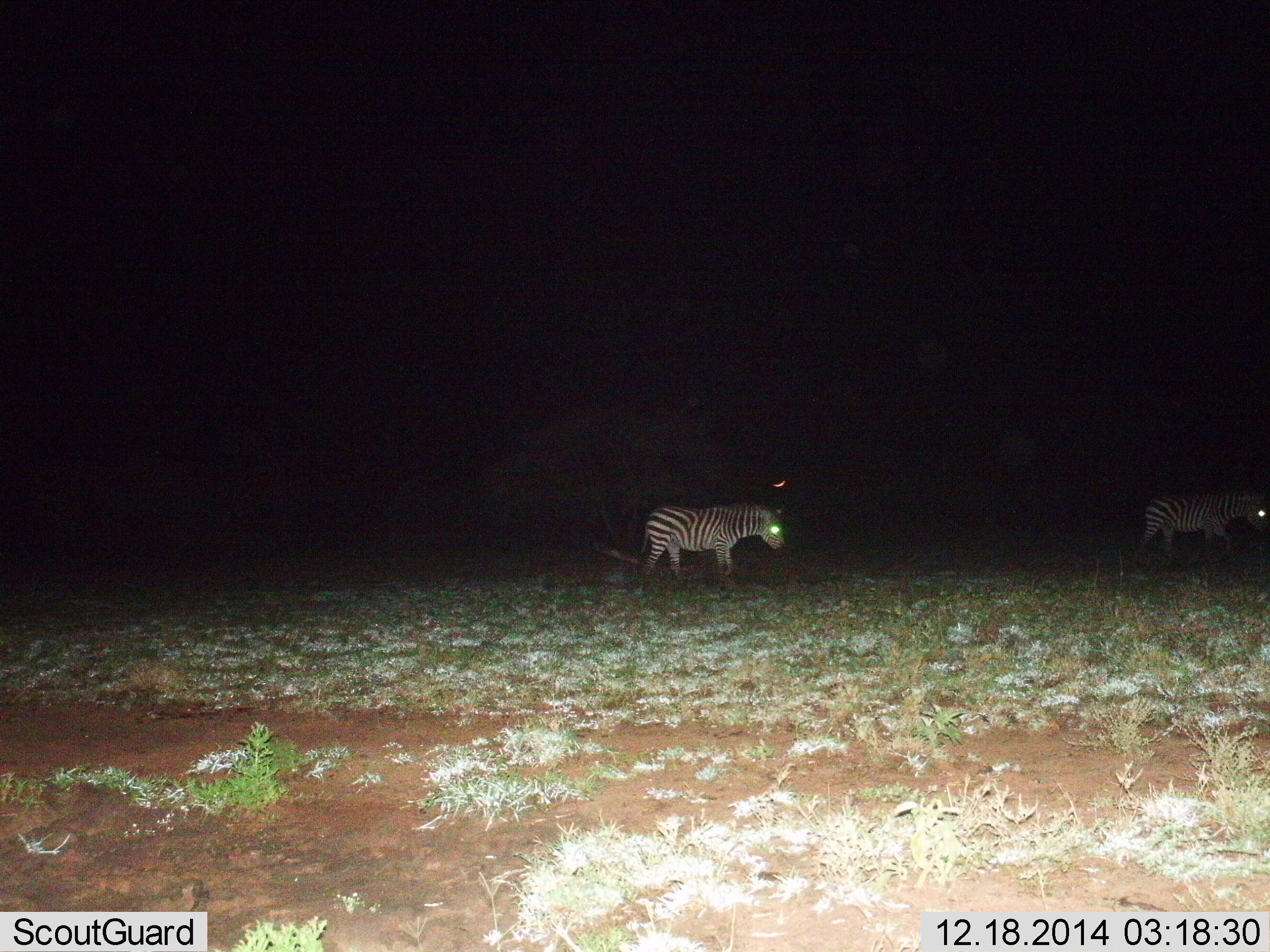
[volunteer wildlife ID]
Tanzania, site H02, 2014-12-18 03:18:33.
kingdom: Animalia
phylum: Chordata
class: Mammalia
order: Perissodactyla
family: Equidae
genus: Equus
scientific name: Equus quagga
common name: plains zebra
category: zebra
Zebra (plains zebra) (Equus quagga), count 2. Behavior (volunteer vote fractions): standing 20%, resting 0%, moving 80%, interacting 0%. Young present (vote fraction): 0%. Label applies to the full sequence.